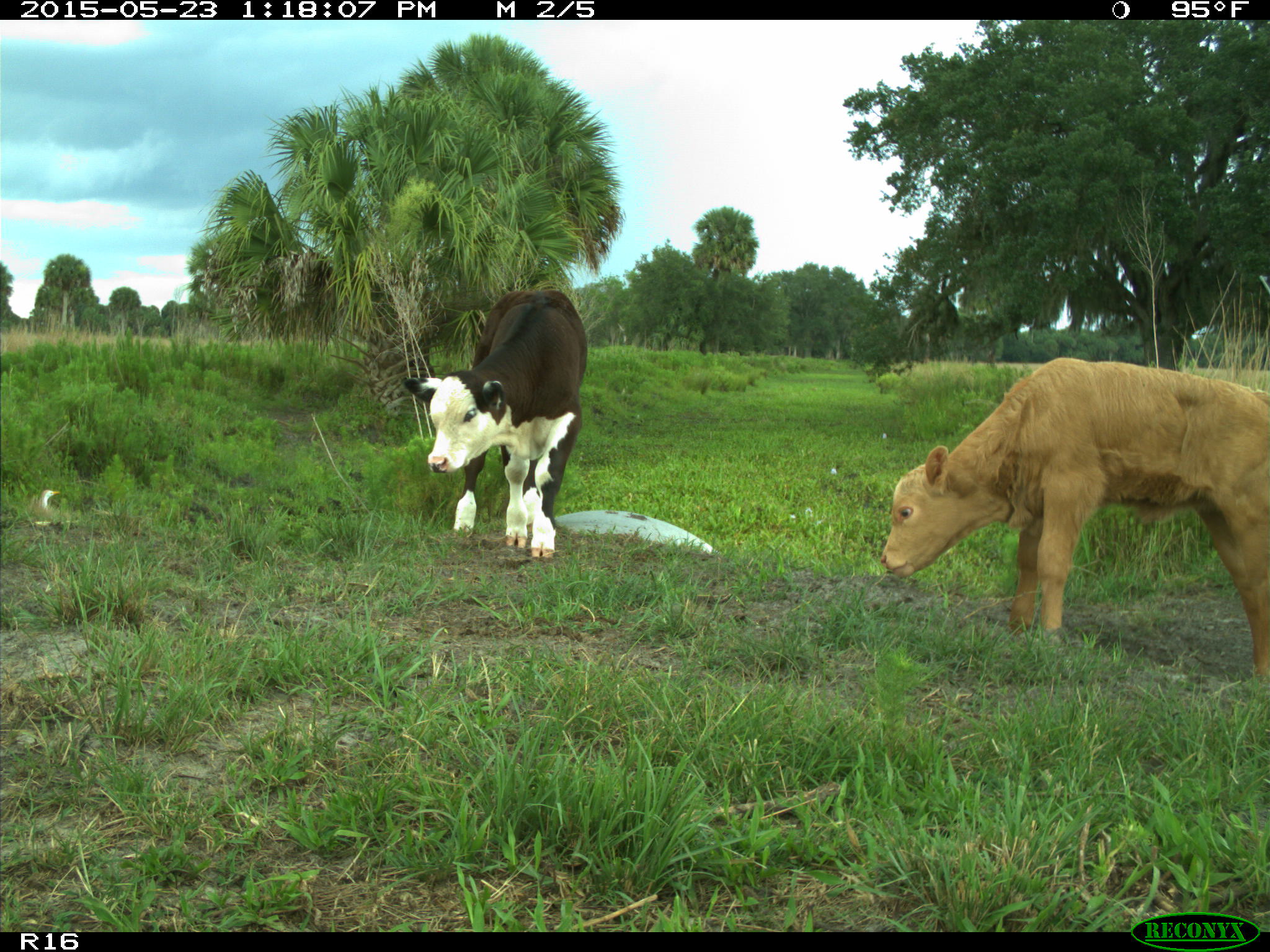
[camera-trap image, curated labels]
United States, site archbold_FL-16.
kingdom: Animalia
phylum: Chordata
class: Mammalia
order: Artiodactyla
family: Bovidae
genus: Bos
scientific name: Bos taurus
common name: domestic cow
Bos taurus (domestic cow).